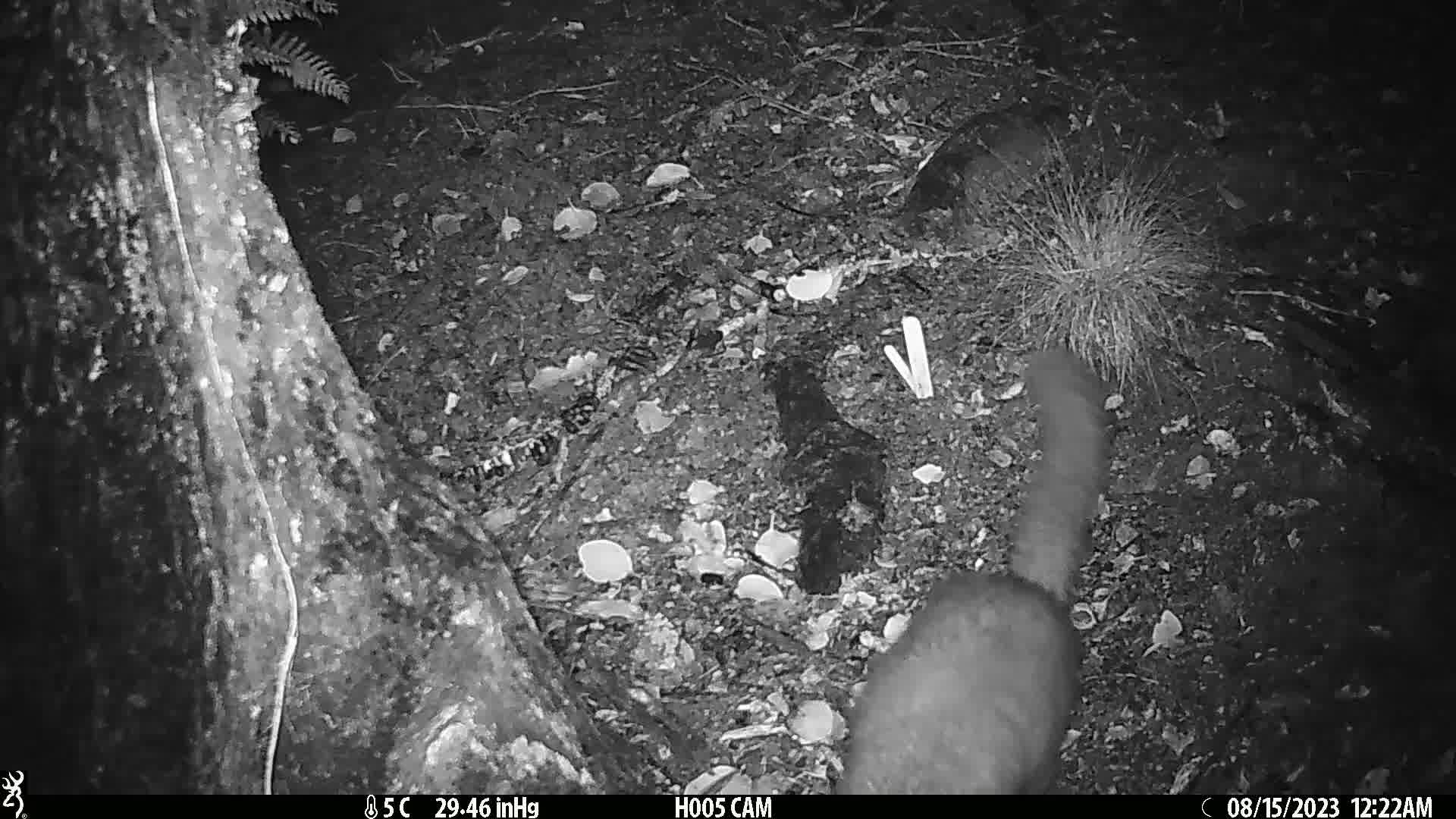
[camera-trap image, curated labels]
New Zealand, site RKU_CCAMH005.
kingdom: Animalia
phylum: Chordata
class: Mammalia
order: Diprotodontia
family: Phalangeridae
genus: Trichosurus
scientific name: Trichosurus vulpecula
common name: common brushtail possum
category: possum